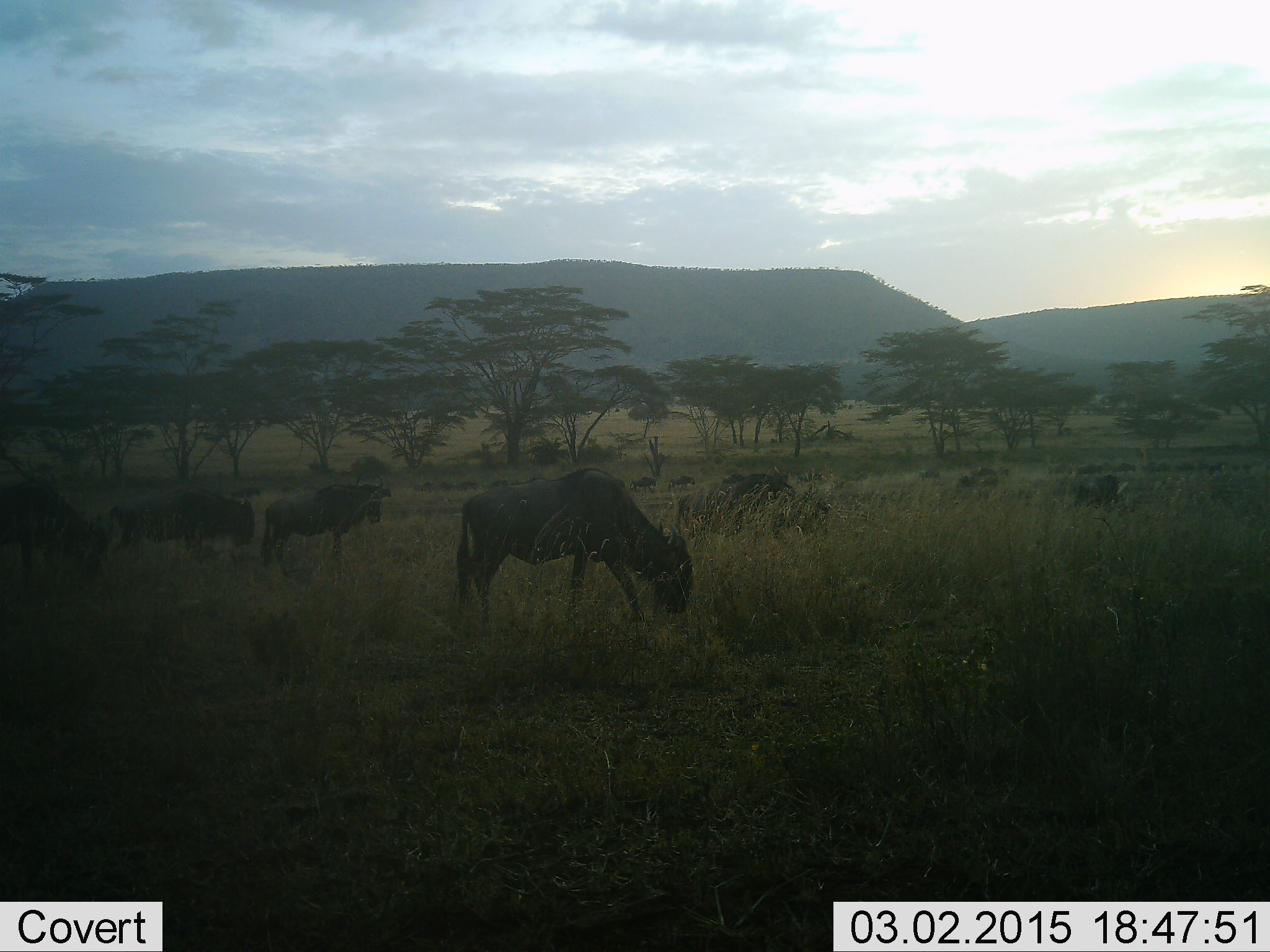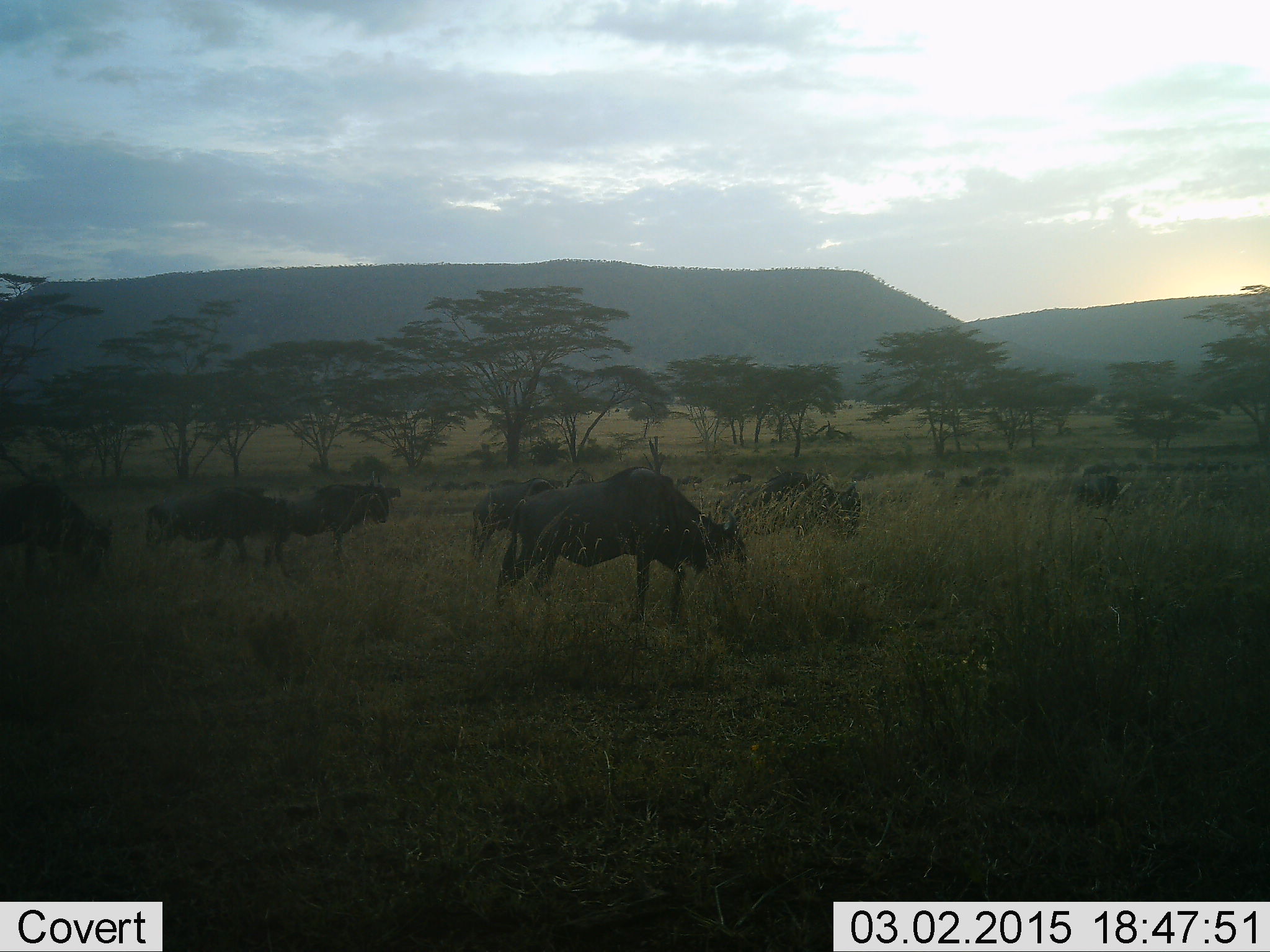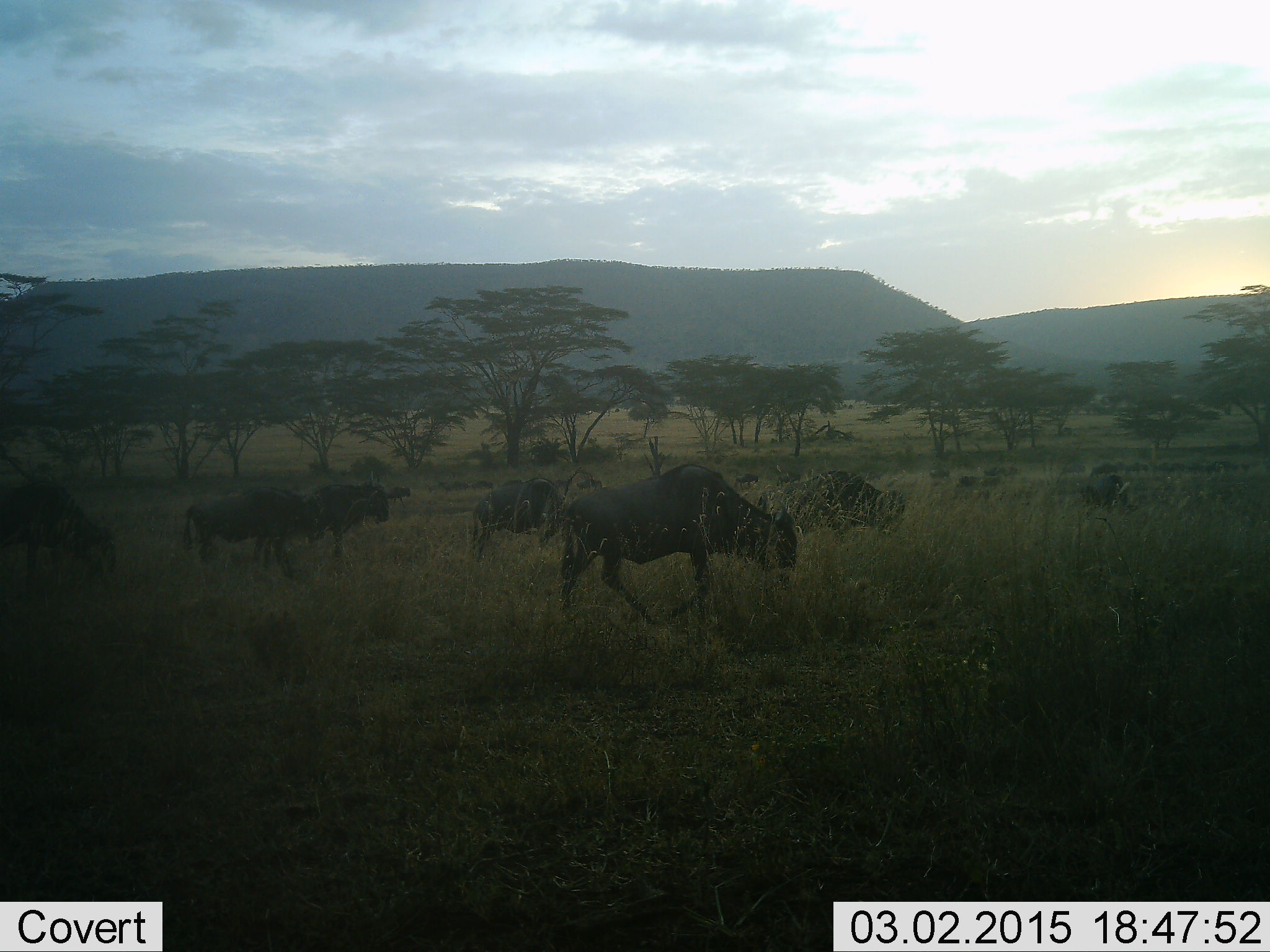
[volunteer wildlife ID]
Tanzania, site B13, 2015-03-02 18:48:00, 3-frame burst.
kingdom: Animalia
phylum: Chordata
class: Mammalia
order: Artiodactyla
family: Bovidae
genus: Connochaetes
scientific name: Connochaetes taurinus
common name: blue wildebeest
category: wildebeest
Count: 11-50.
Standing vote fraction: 20%.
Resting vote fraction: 0%.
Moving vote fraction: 80%.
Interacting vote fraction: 0%.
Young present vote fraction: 0%.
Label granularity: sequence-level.